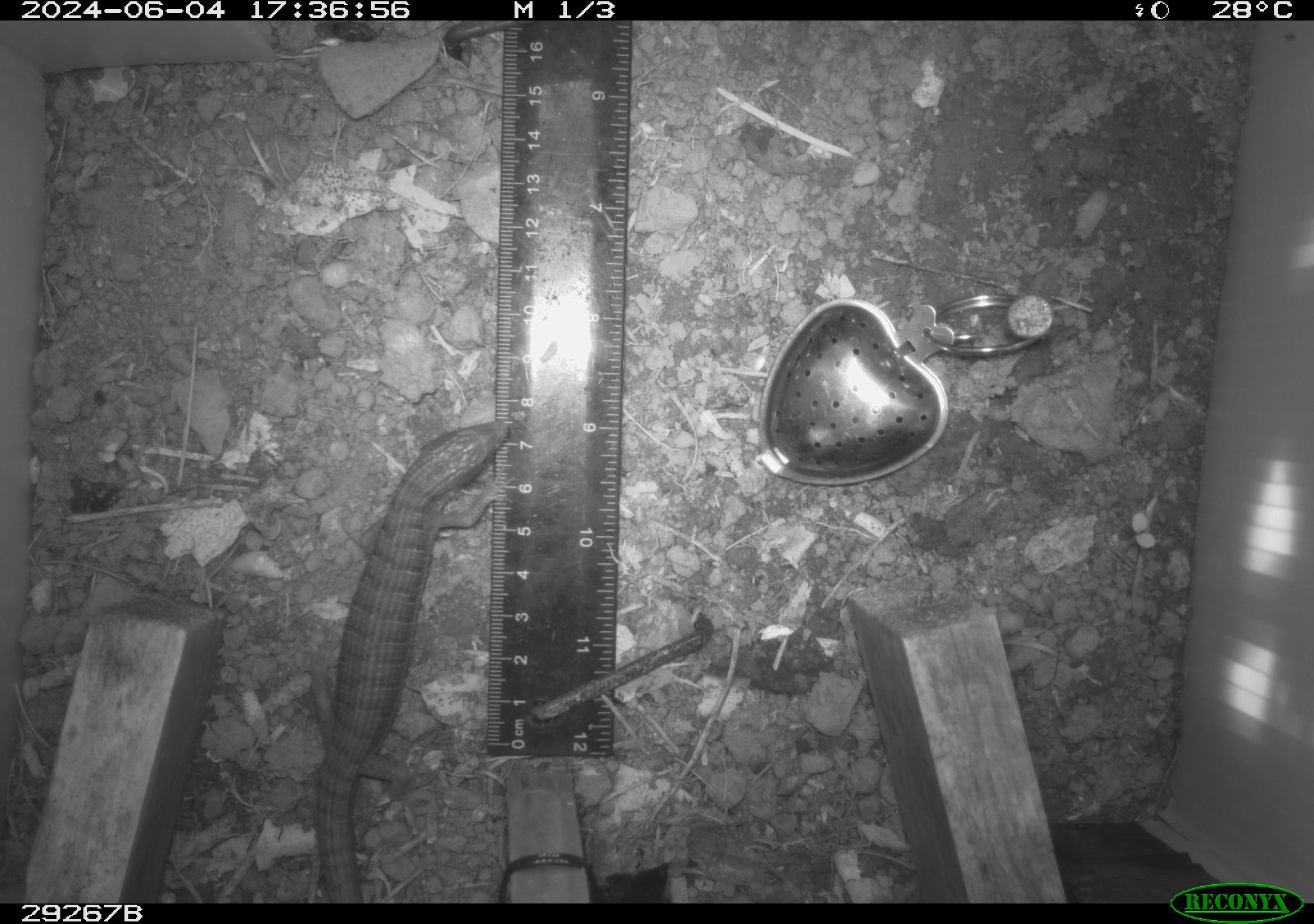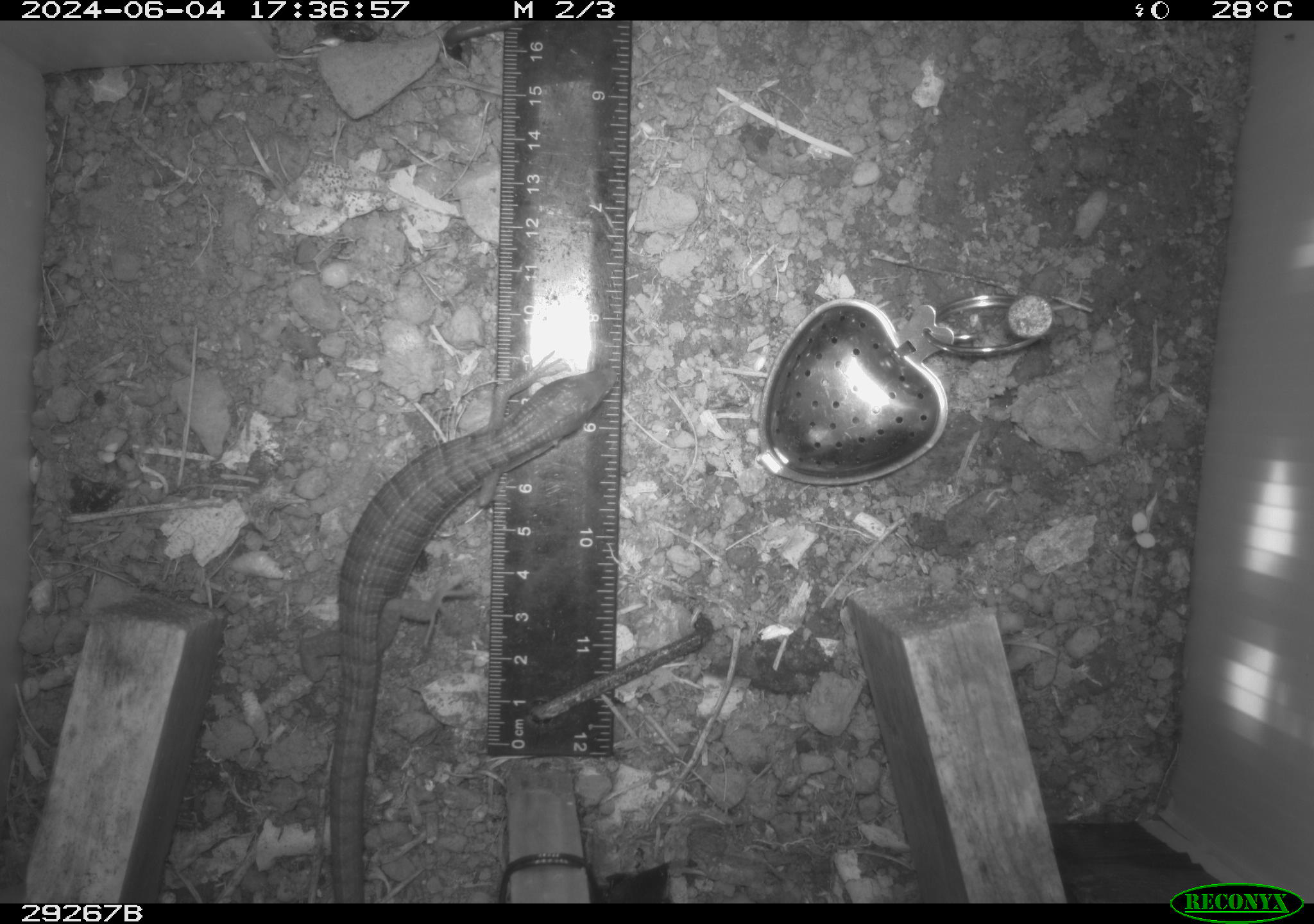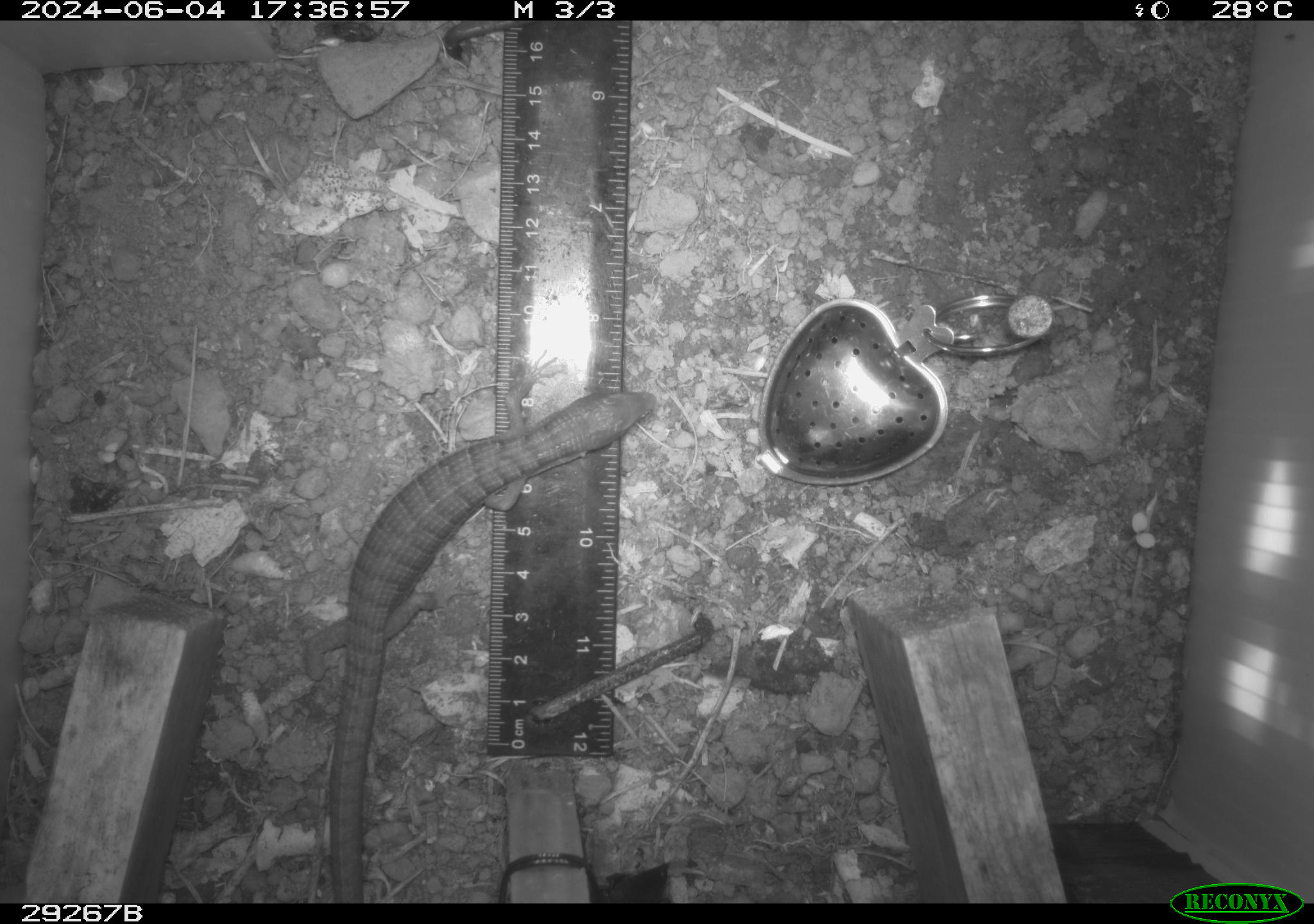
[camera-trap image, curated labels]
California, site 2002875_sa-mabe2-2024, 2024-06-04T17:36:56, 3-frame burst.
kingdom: Animalia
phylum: Chordata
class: Reptilia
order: Squamata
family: Anguidae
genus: Elgaria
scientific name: Elgaria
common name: alligator lizards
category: elgaria species